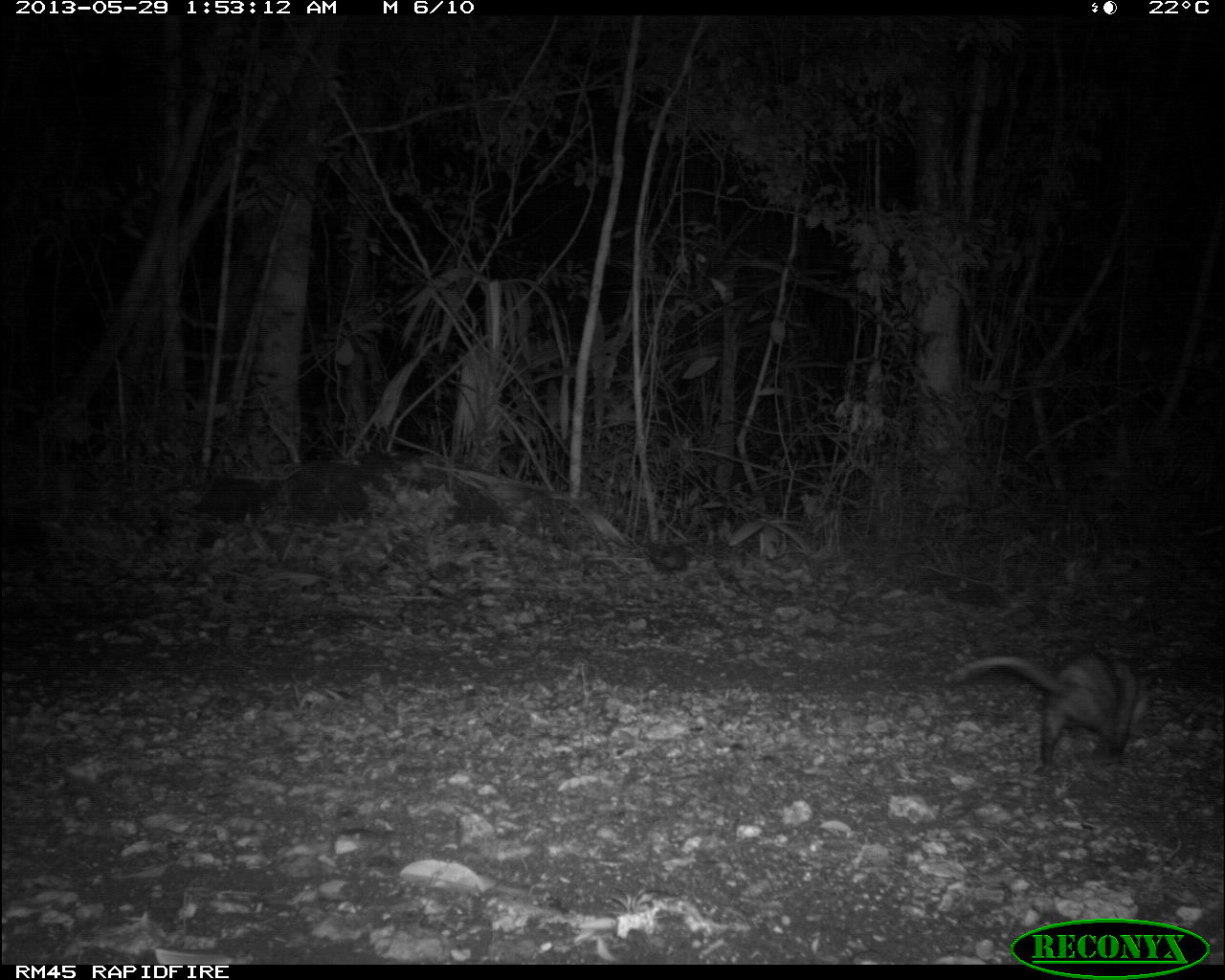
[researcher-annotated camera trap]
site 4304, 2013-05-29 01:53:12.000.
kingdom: Animalia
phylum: Chordata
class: Mammalia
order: Didelphimorphia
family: Didelphidae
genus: Didelphis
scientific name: Didelphis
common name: american opossums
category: didelphis sp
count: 1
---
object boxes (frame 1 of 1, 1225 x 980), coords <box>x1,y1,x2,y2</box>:
didelphis sp: <box>942,650,1149,776</box>